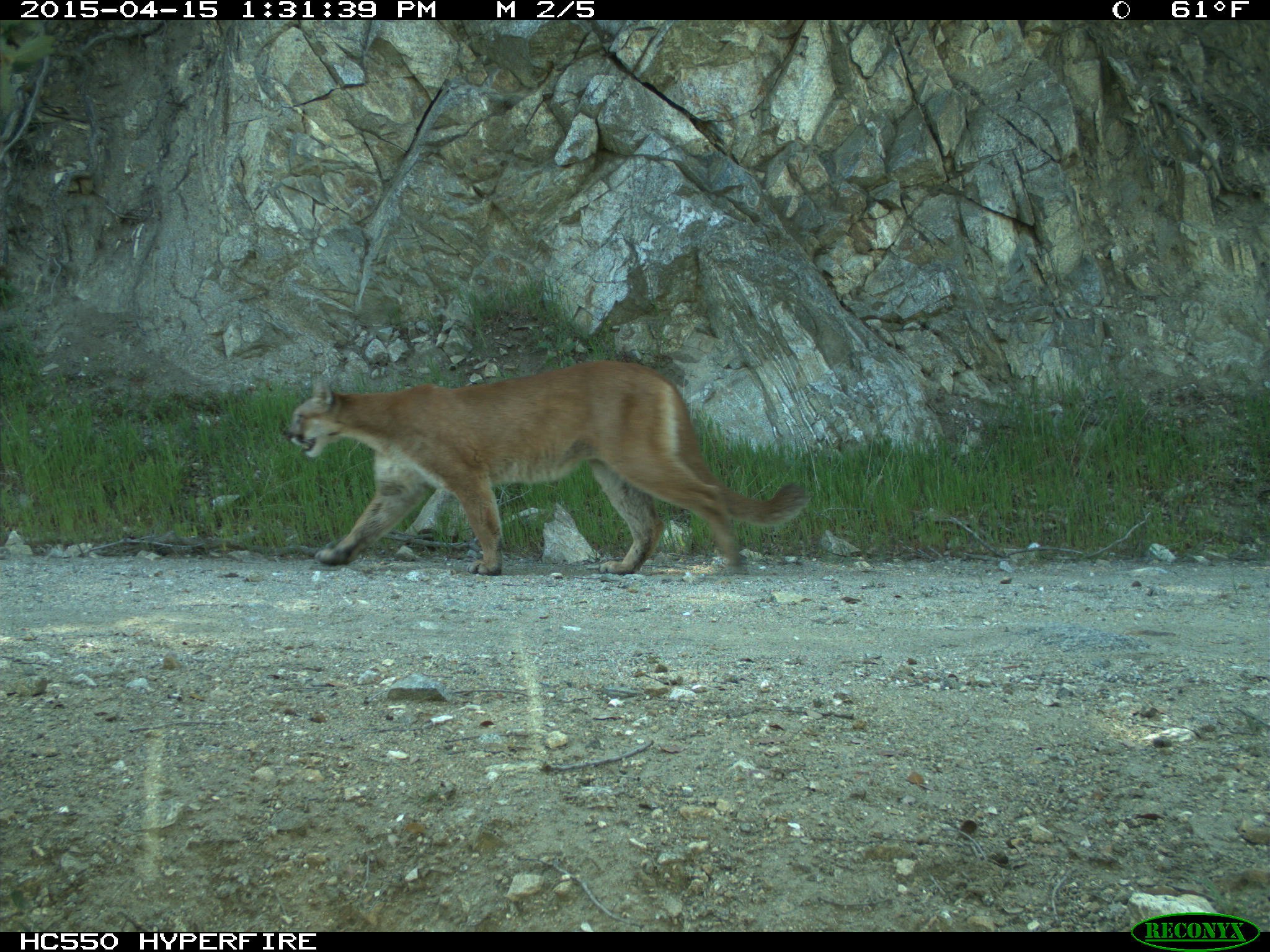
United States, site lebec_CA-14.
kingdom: Animalia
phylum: Chordata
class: Mammalia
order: Carnivora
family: Felidae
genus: Puma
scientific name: Puma concolor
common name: mountain lion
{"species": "Puma concolor (mountain lion)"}